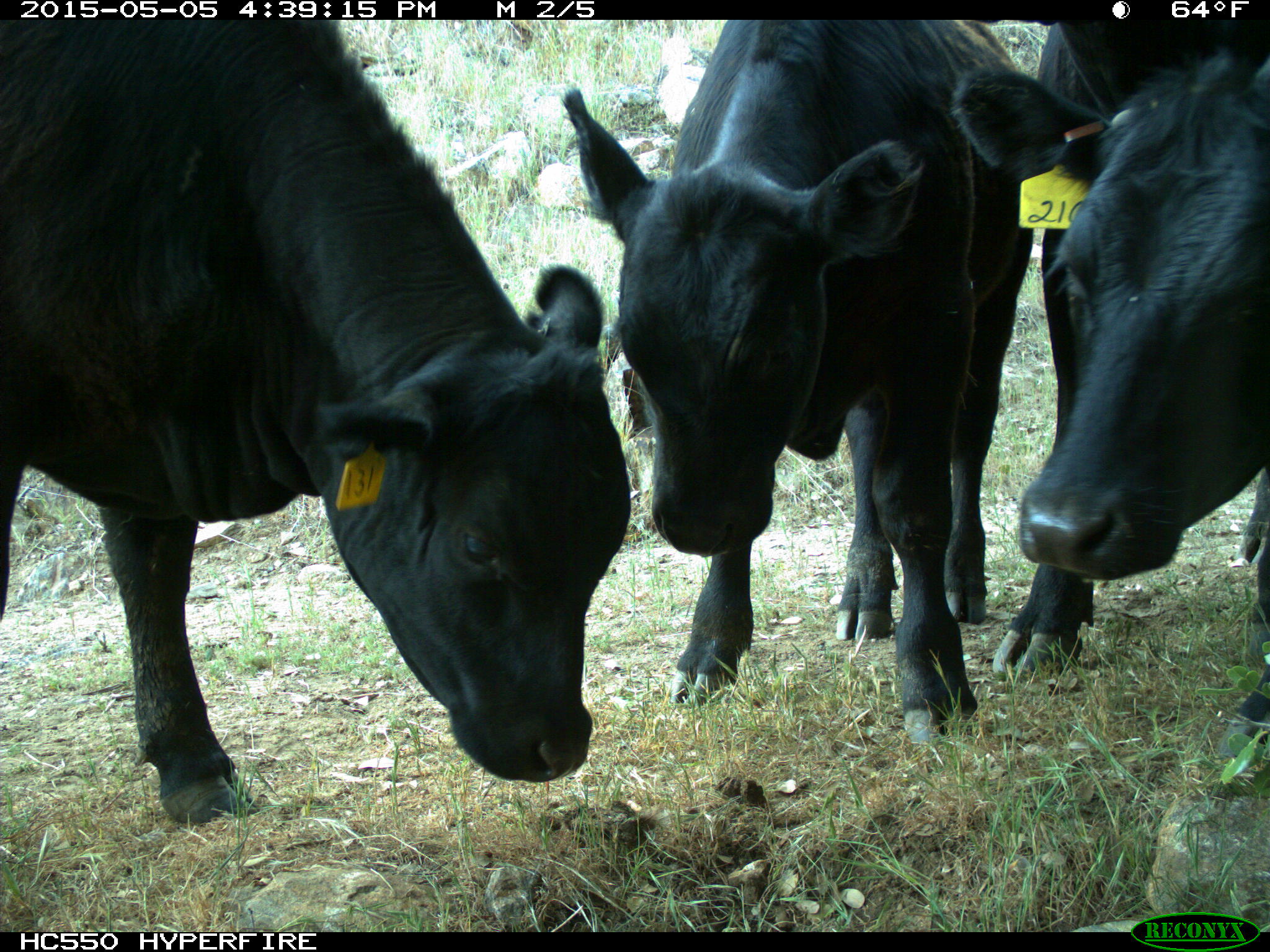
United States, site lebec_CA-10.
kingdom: Animalia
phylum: Chordata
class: Mammalia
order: Artiodactyla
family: Bovidae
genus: Bos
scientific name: Bos taurus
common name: domestic cow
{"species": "Bos taurus (domestic cow)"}